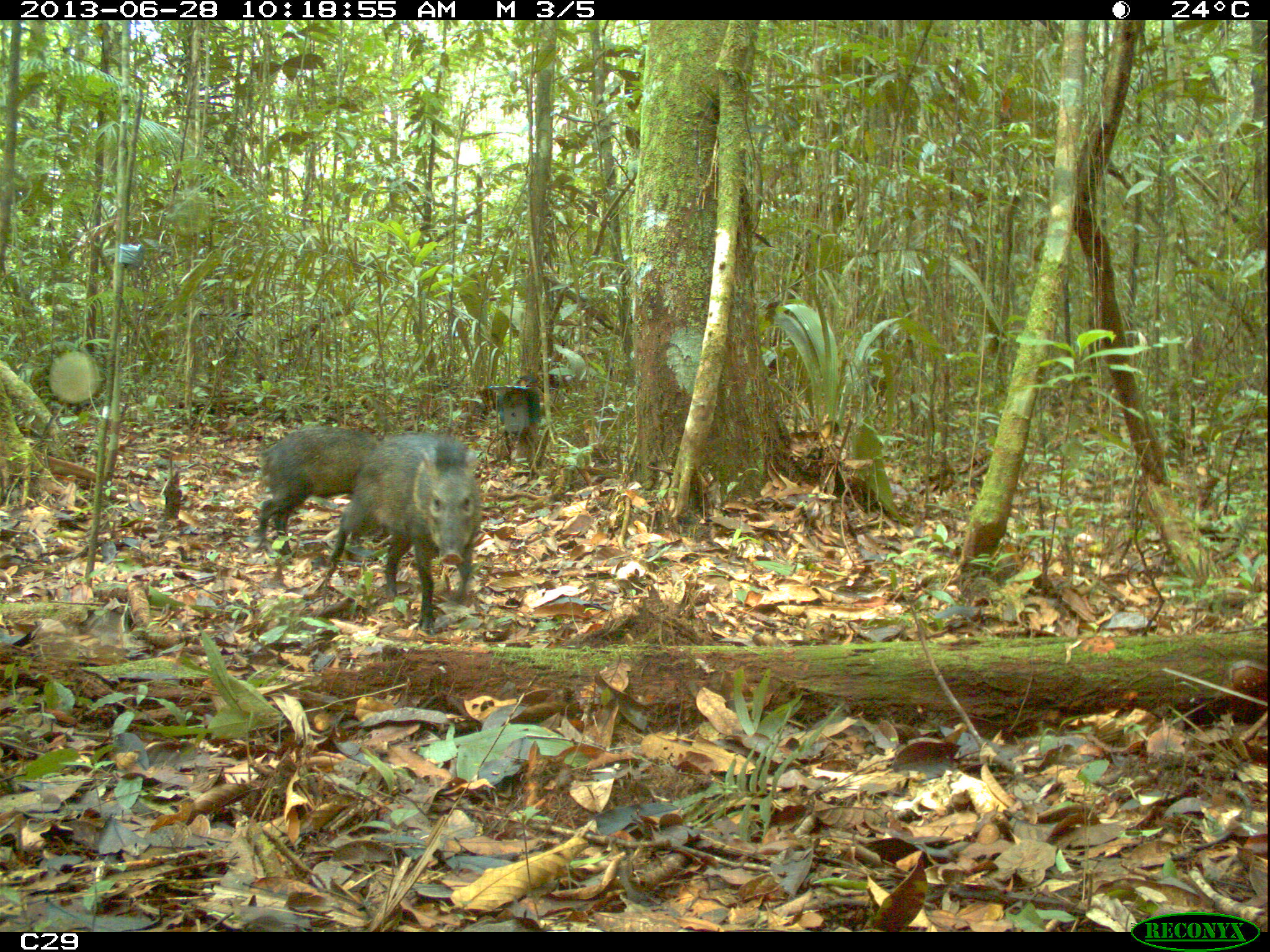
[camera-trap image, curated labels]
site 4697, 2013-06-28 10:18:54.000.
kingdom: Animalia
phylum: Chordata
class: Mammalia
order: Artiodactyla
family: Tayassuidae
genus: Pecari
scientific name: Pecari tajacu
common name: collared peccary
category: tayassu tajacu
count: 7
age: adult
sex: male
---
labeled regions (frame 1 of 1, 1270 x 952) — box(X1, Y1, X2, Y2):
tayassu tajacu: box(325, 431, 481, 637); box(257, 426, 416, 557)